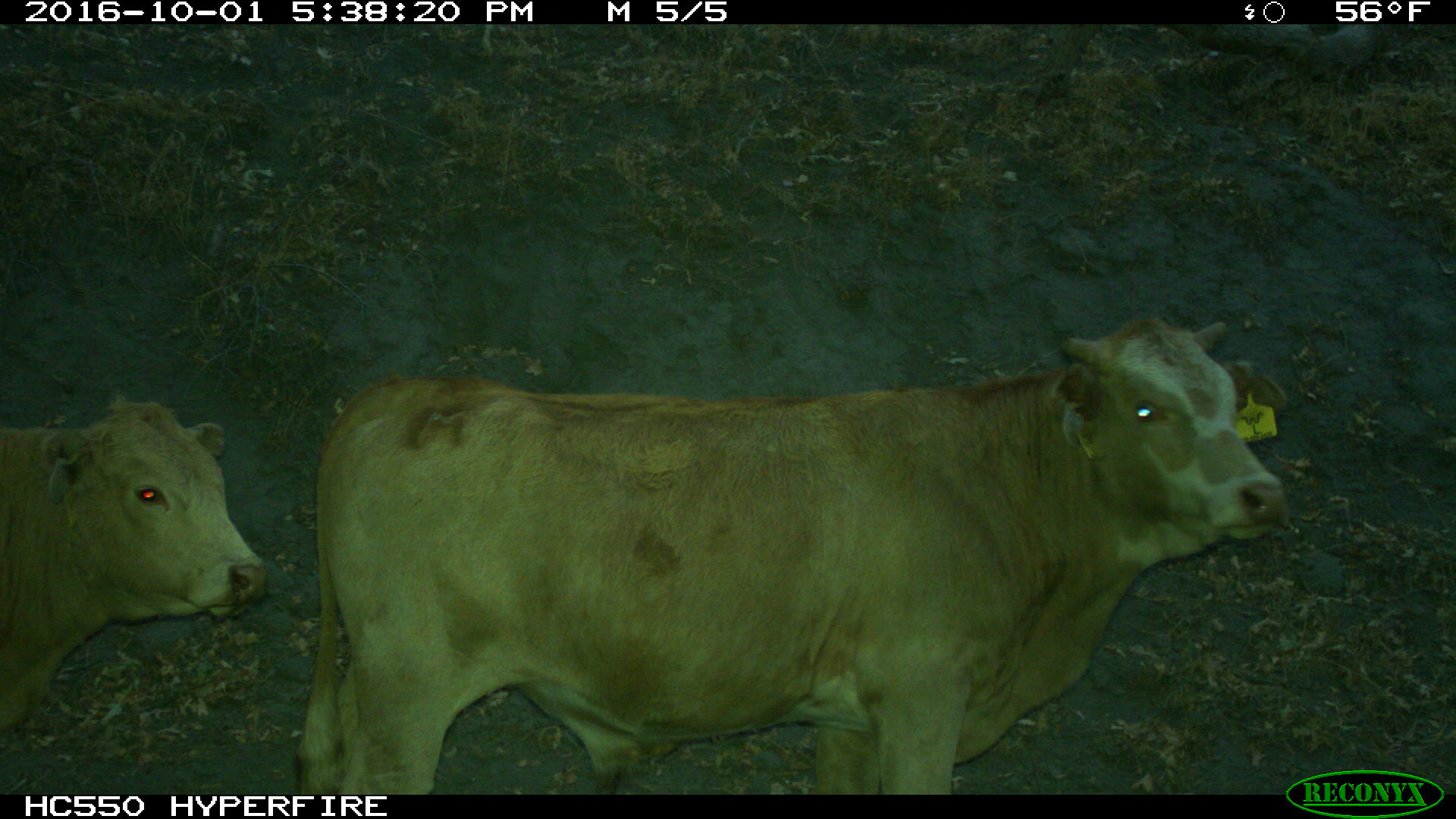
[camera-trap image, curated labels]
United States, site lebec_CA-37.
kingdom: Animalia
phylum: Chordata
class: Mammalia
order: Artiodactyla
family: Bovidae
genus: Bos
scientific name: Bos taurus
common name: domestic cow